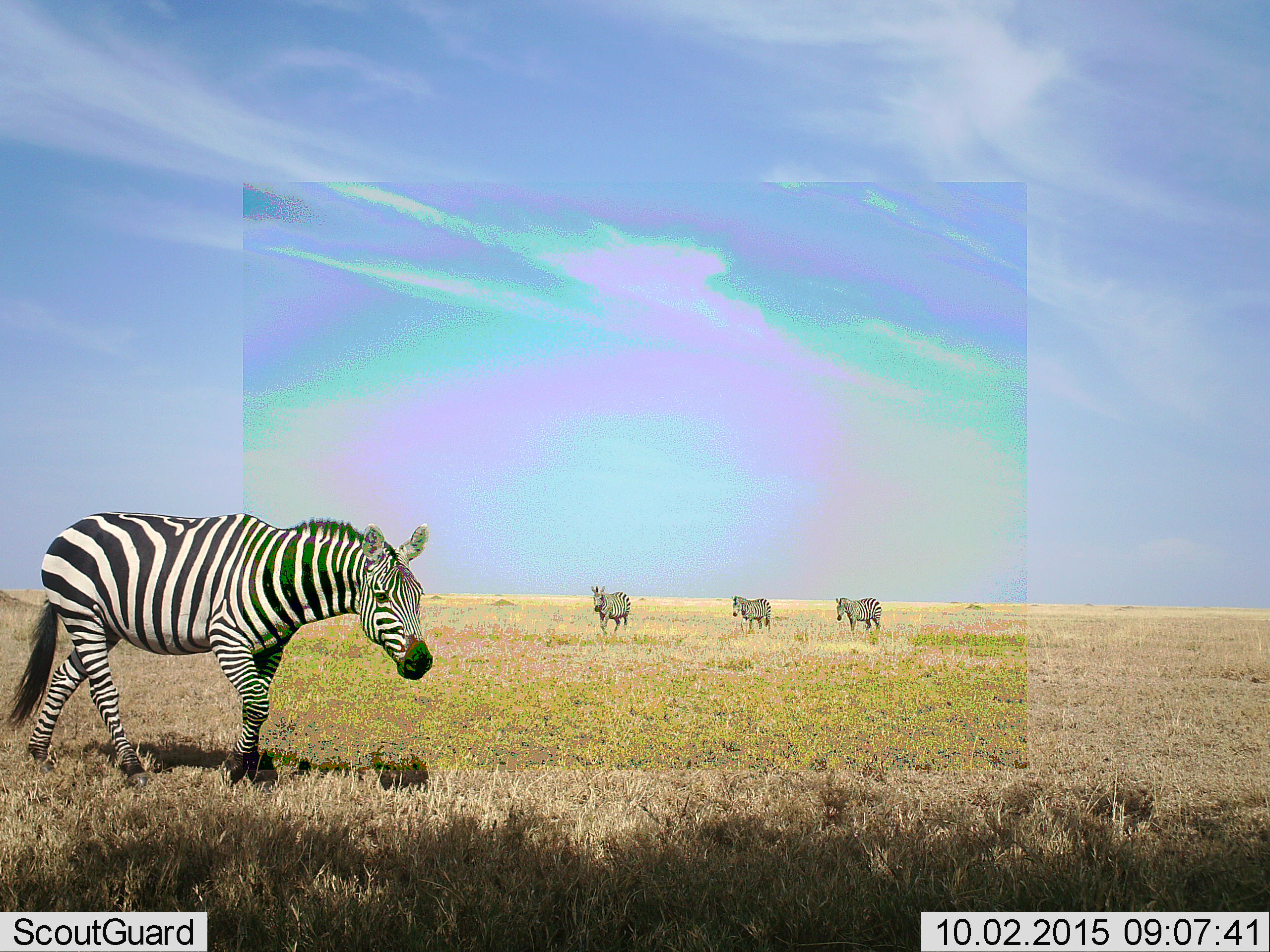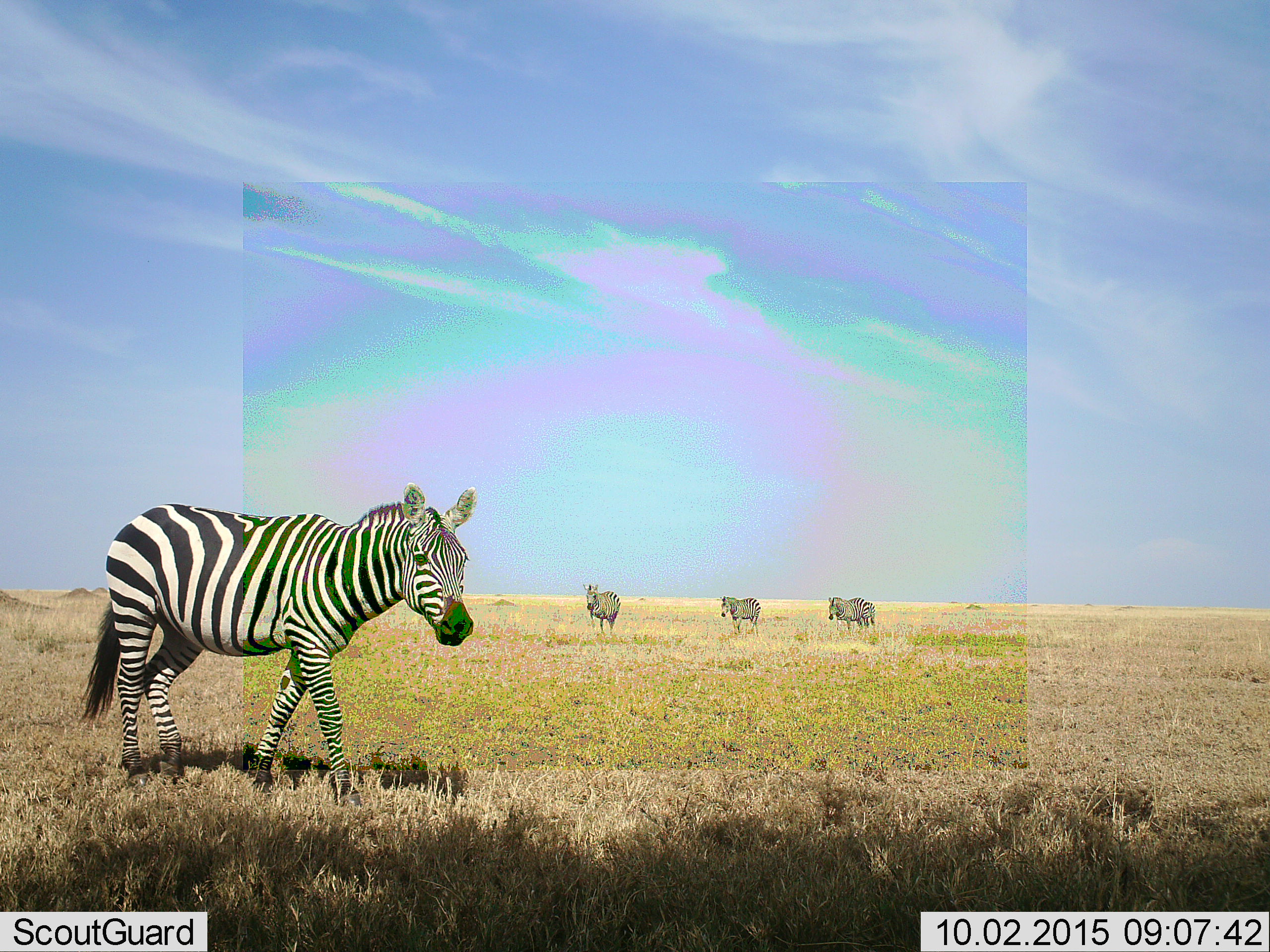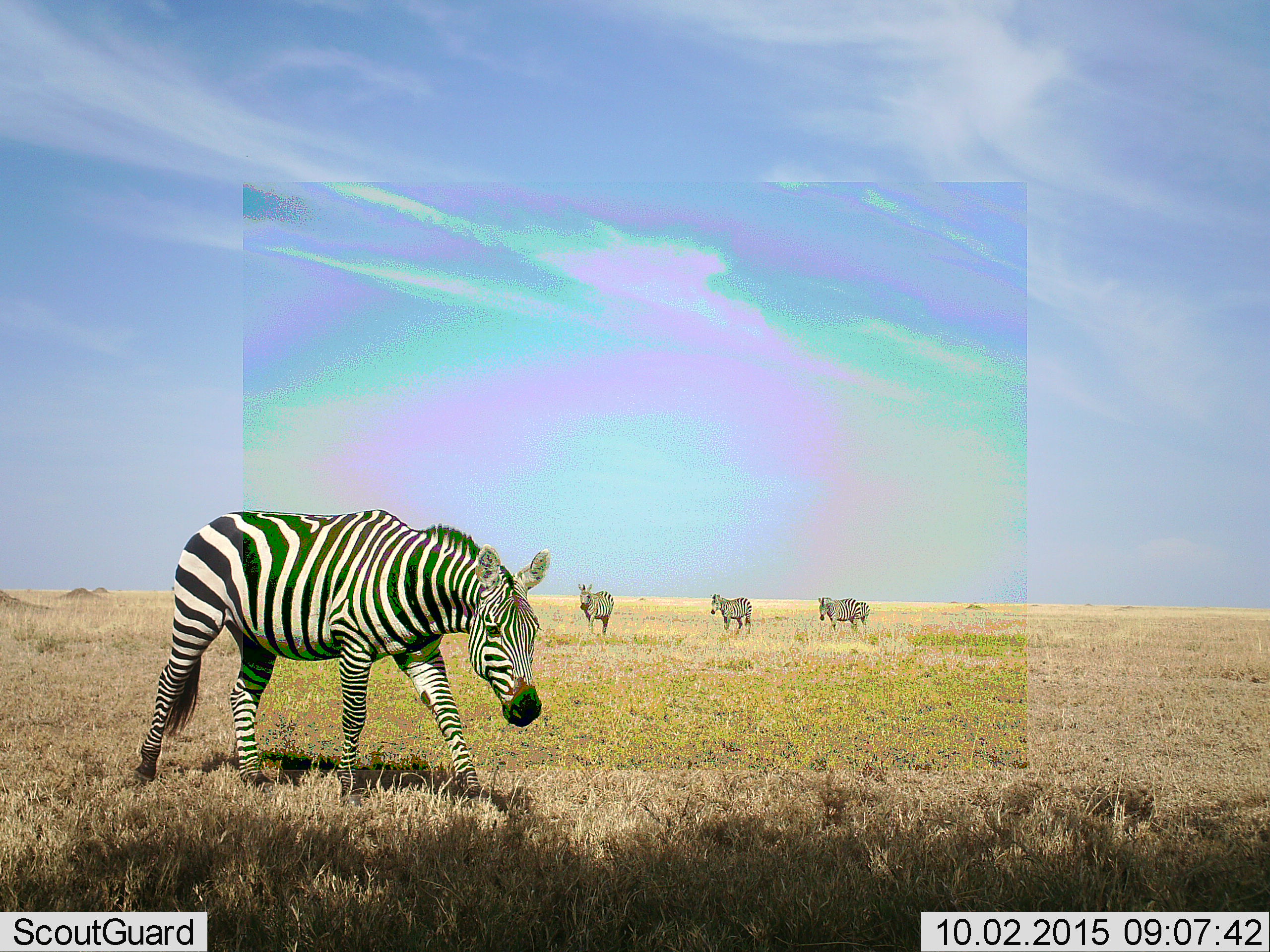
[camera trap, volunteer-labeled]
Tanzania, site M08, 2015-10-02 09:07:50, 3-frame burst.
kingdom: Animalia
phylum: Chordata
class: Mammalia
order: Perissodactyla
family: Equidae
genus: Equus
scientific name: Equus quagga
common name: plains zebra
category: zebra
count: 4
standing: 22%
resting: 0%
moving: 78%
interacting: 0%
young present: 0%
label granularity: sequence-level